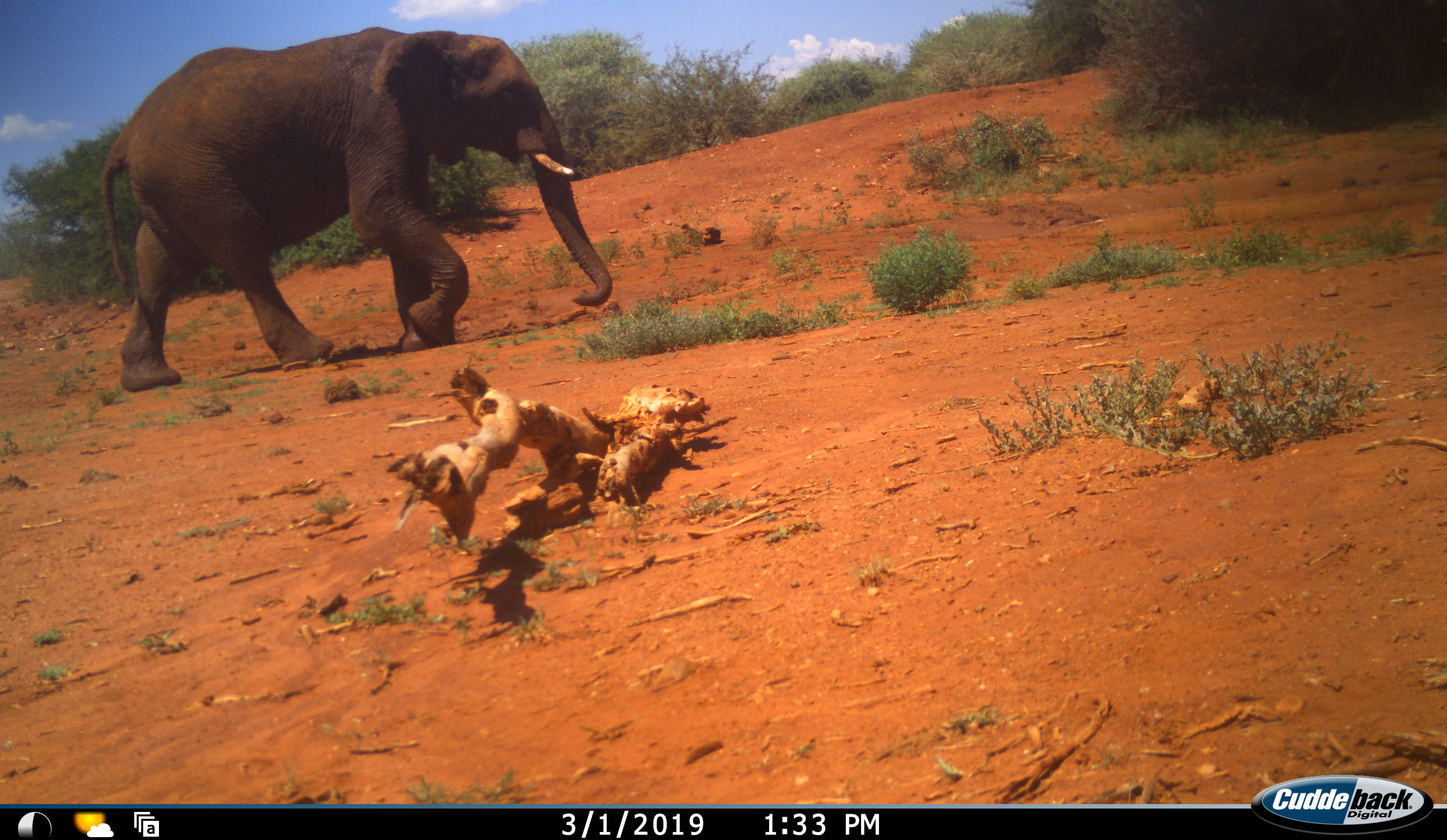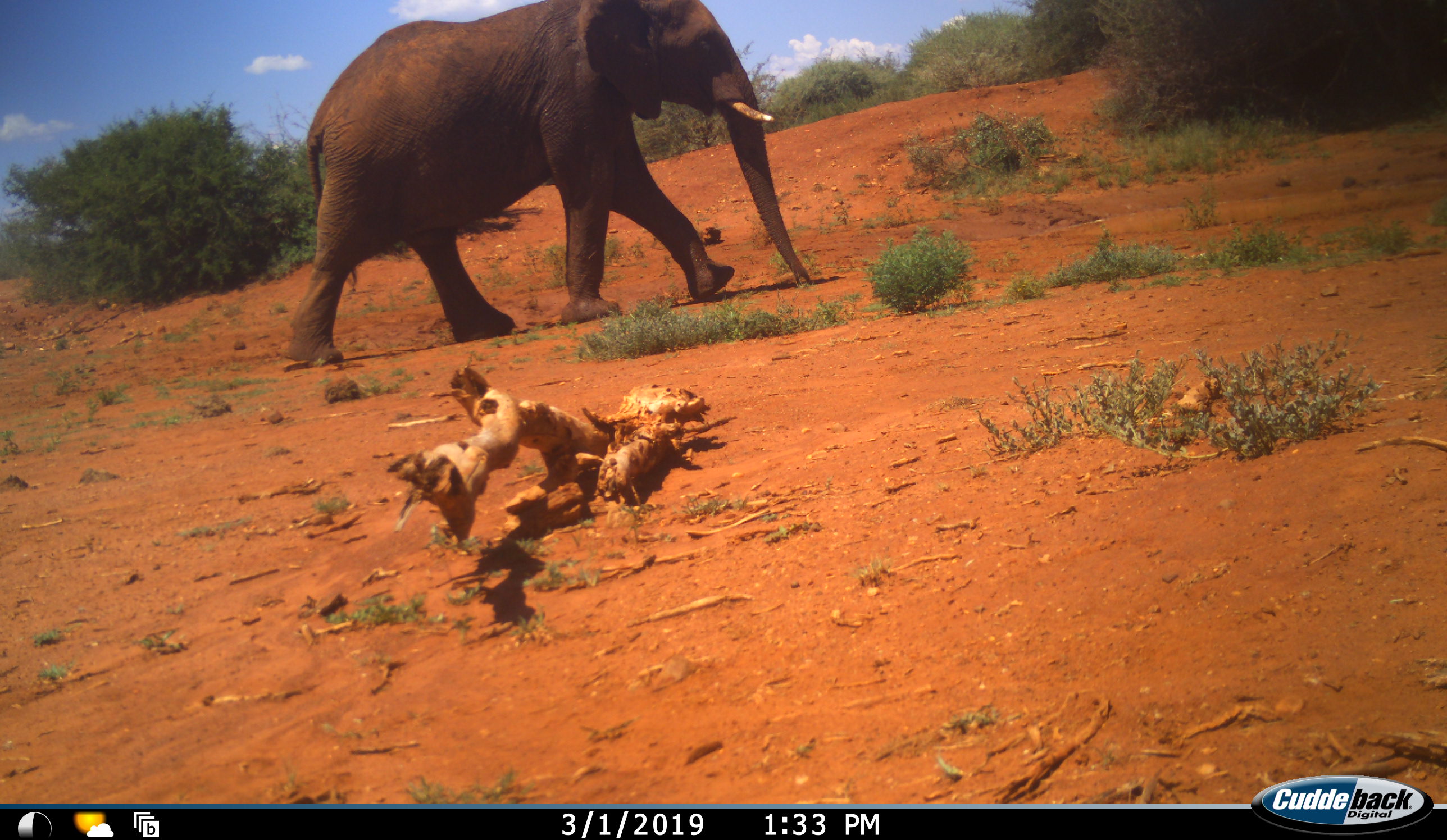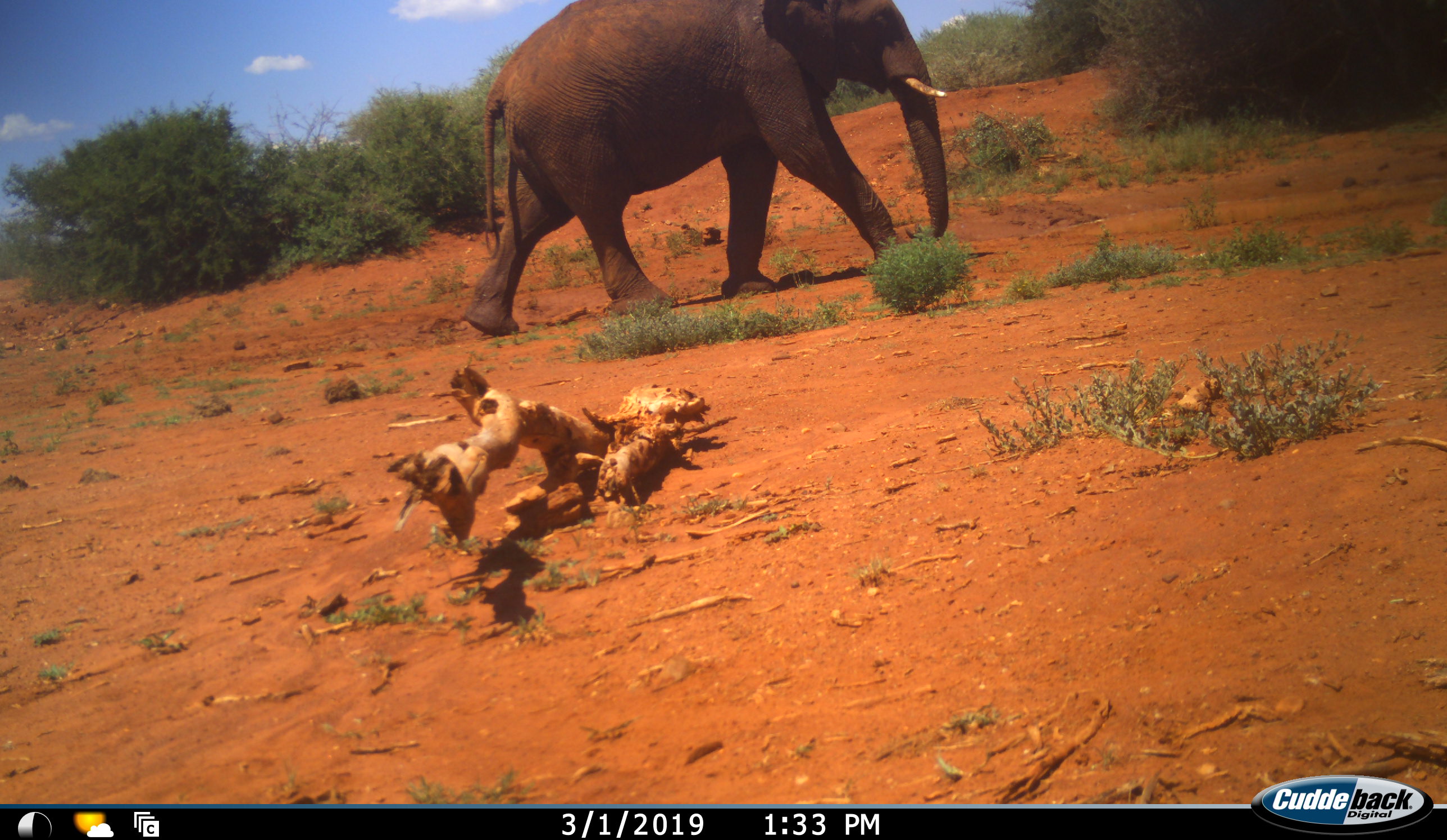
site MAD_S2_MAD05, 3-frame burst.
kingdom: Animalia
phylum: Chordata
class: Mammalia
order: Proboscidea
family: Elephantidae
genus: Loxodonta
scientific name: Loxodonta africana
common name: african bush elephant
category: elephant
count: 1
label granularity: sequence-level